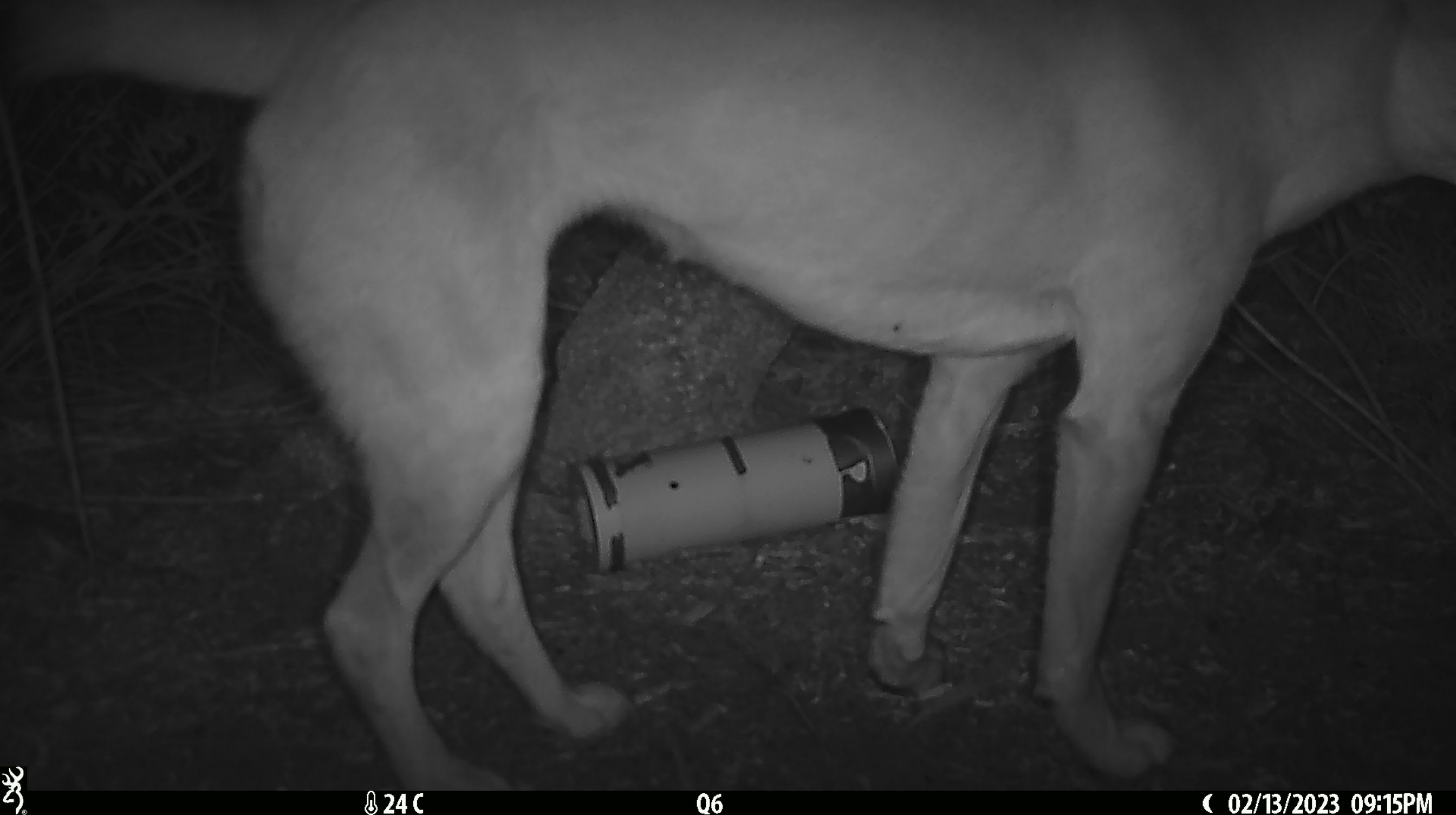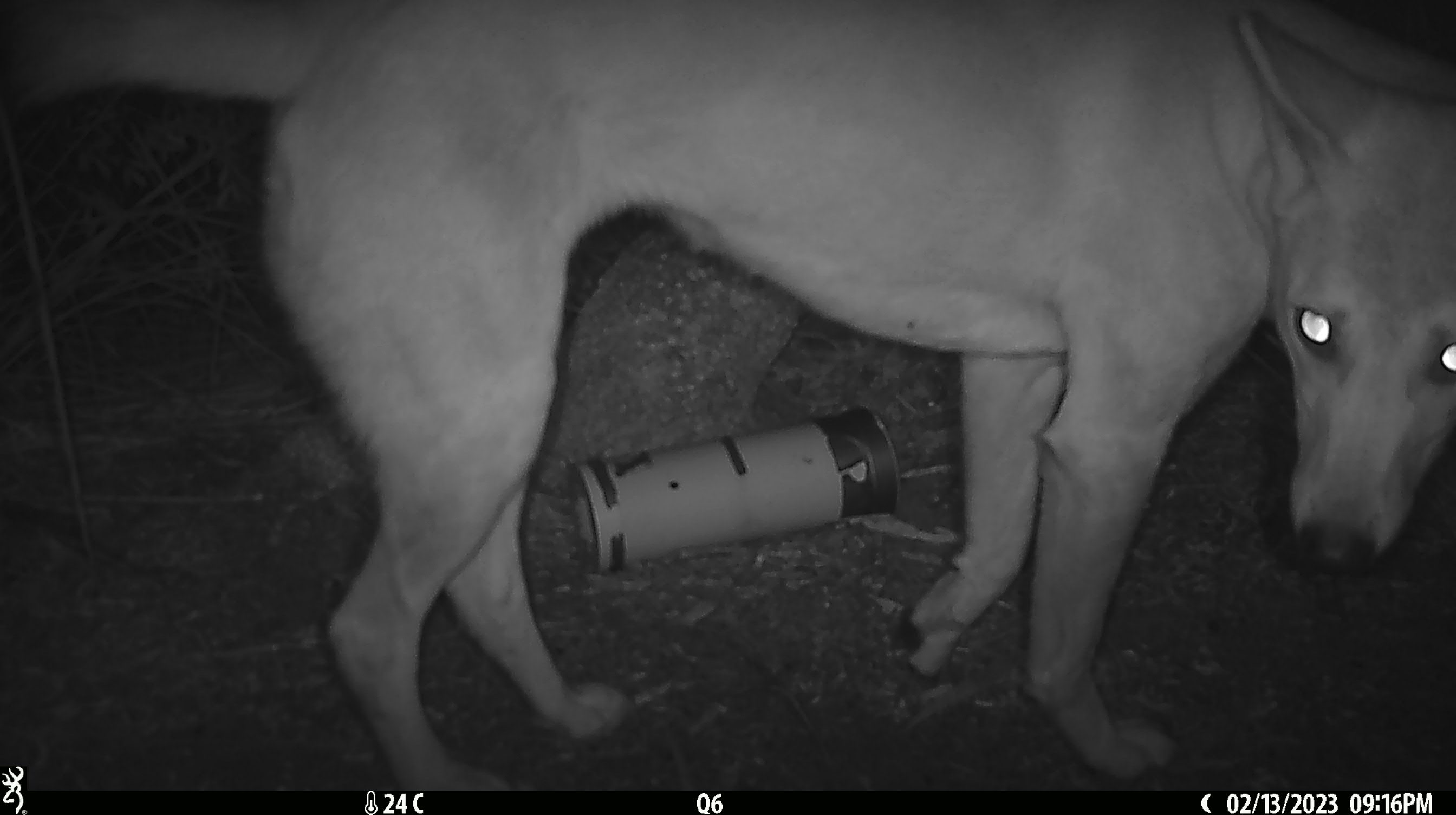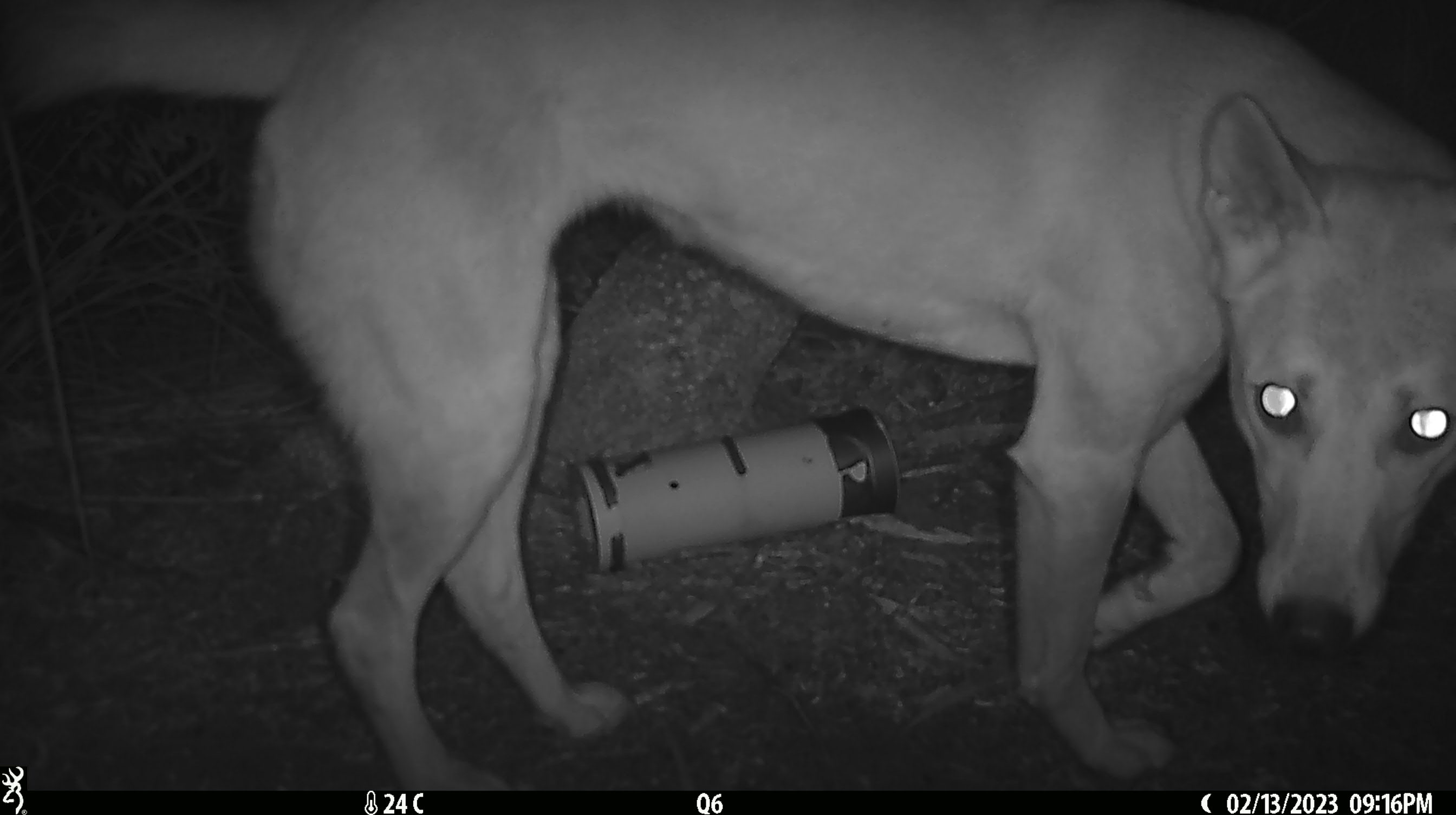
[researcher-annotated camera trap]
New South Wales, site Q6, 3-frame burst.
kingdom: Animalia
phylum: Chordata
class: Mammalia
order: Carnivora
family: Canidae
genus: Canis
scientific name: Canis familiaris dingo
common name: dingo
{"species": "dingo (Canis familiaris dingo)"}